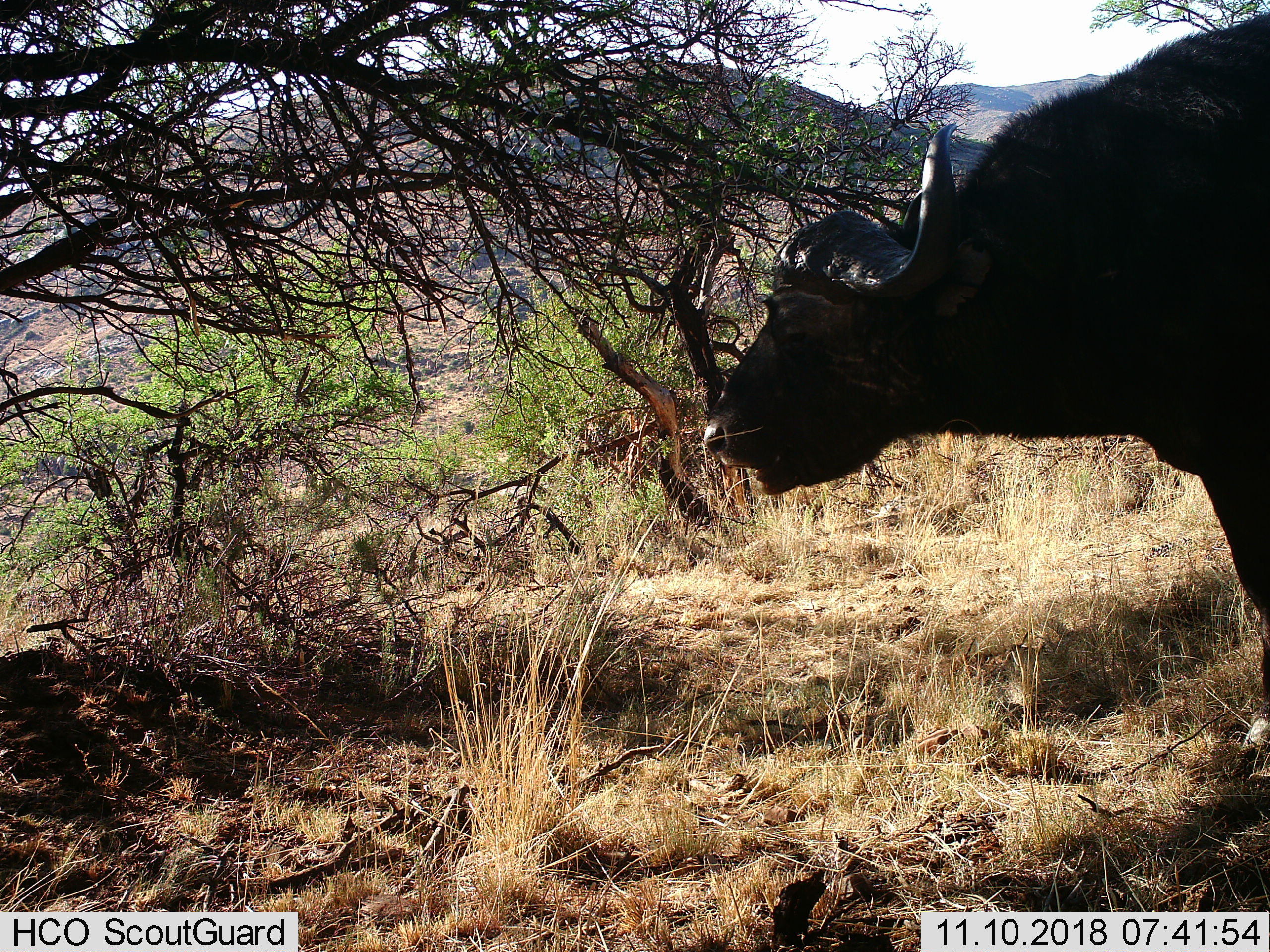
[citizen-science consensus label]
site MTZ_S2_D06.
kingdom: Animalia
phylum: Chordata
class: Mammalia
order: Artiodactyla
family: Bovidae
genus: Syncerus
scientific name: Syncerus caffer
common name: african buffalo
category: buffalo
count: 1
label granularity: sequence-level